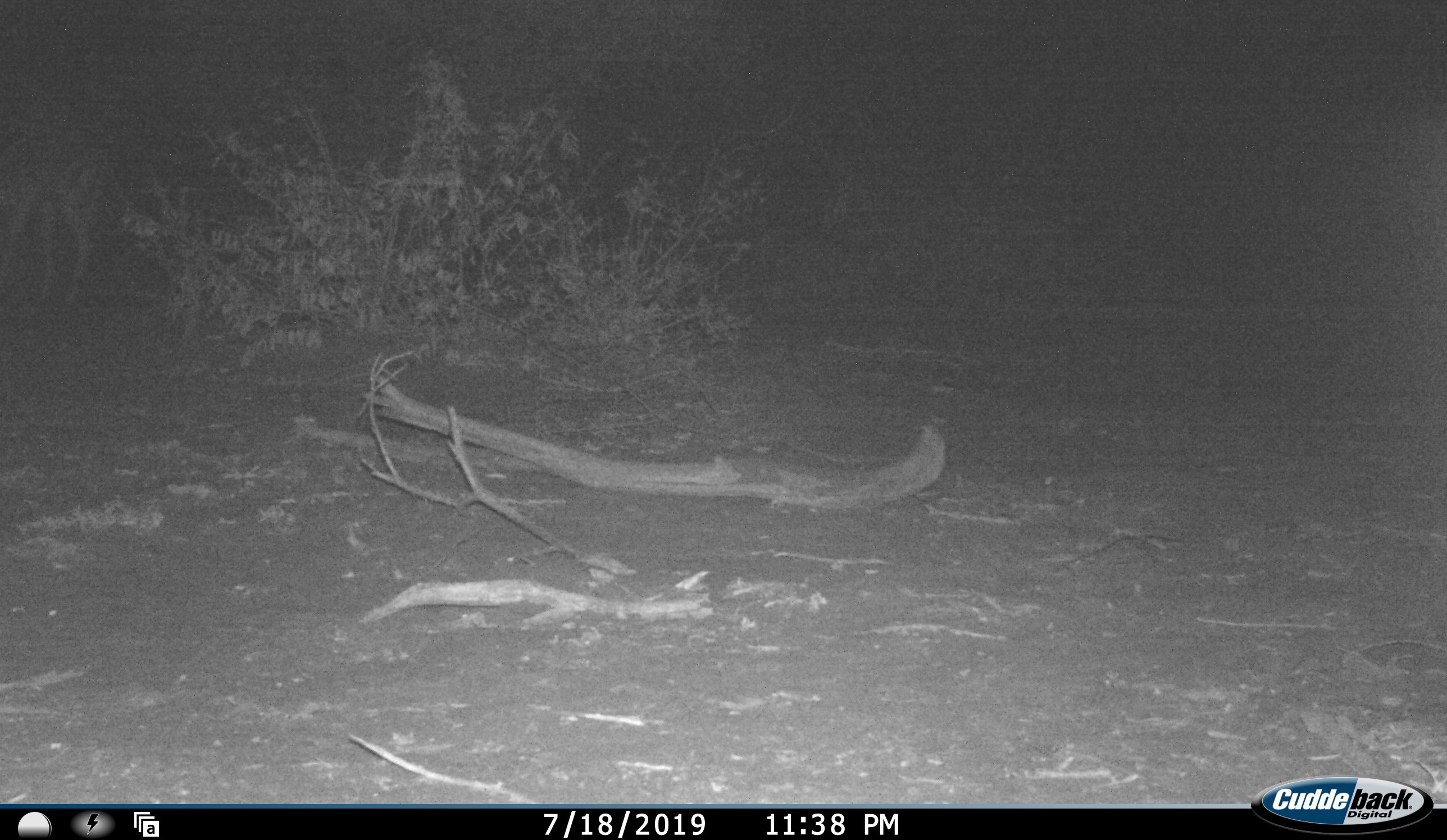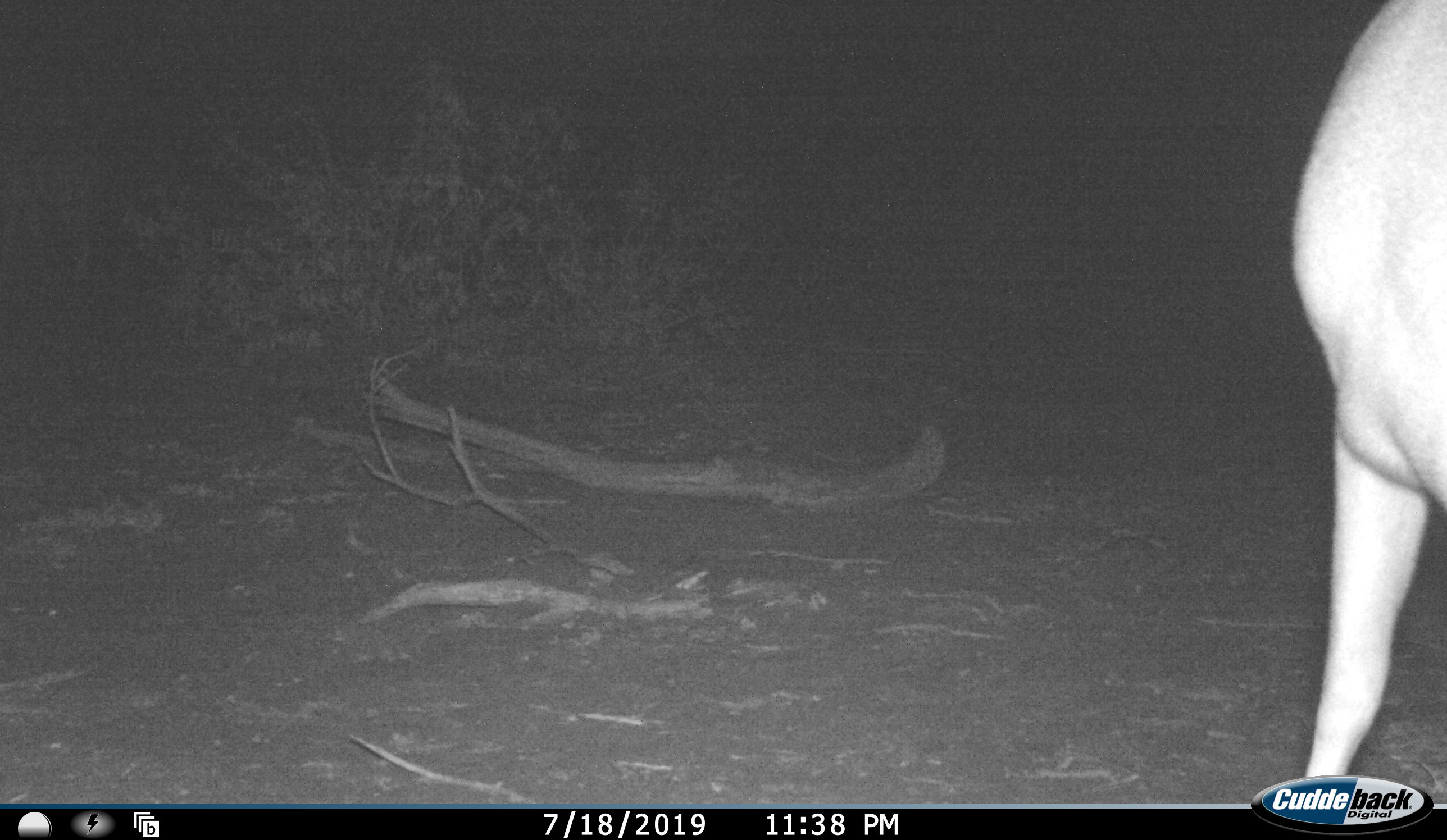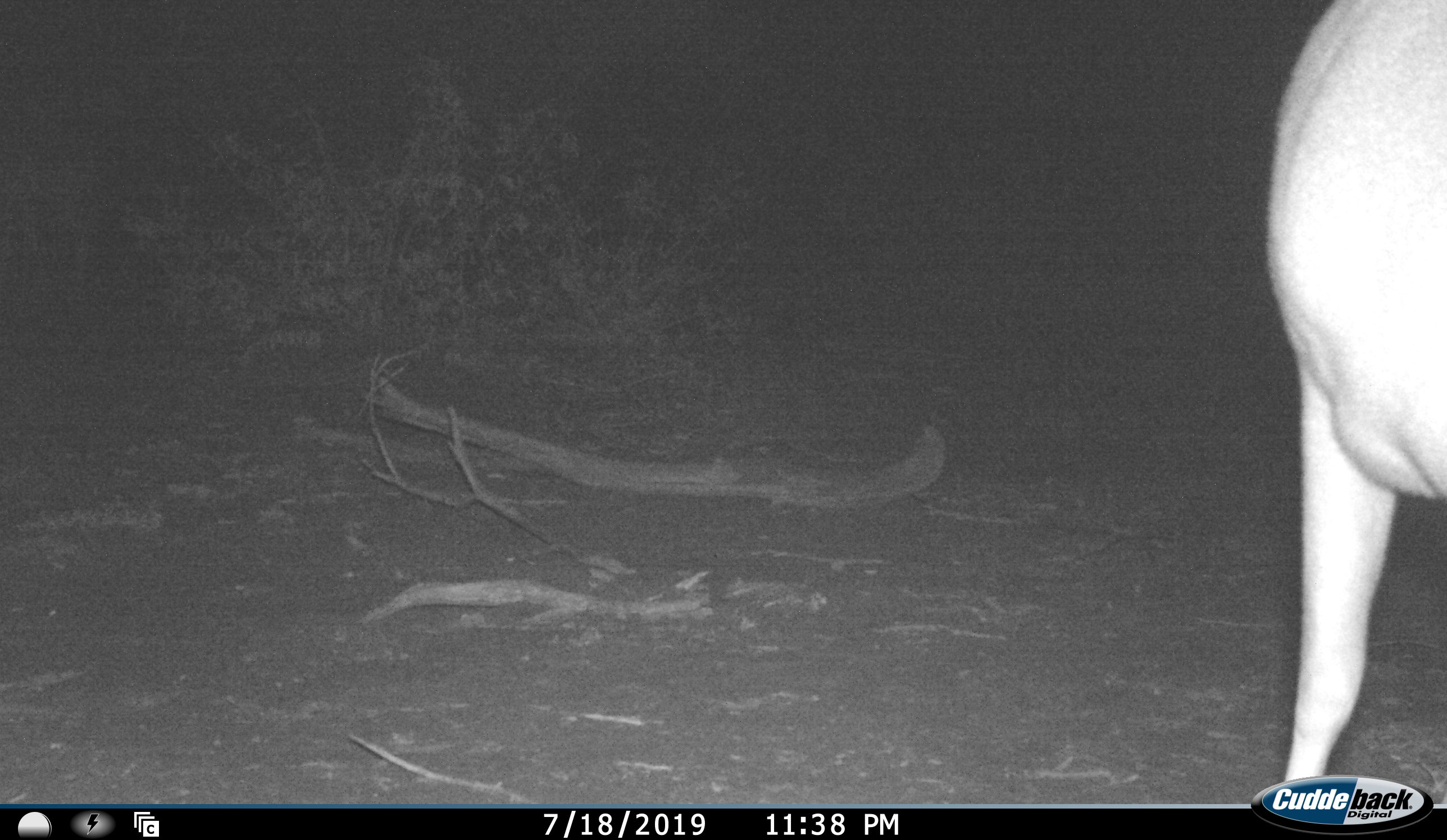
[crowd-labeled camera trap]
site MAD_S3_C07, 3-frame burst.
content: unidentified animal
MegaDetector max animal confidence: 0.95